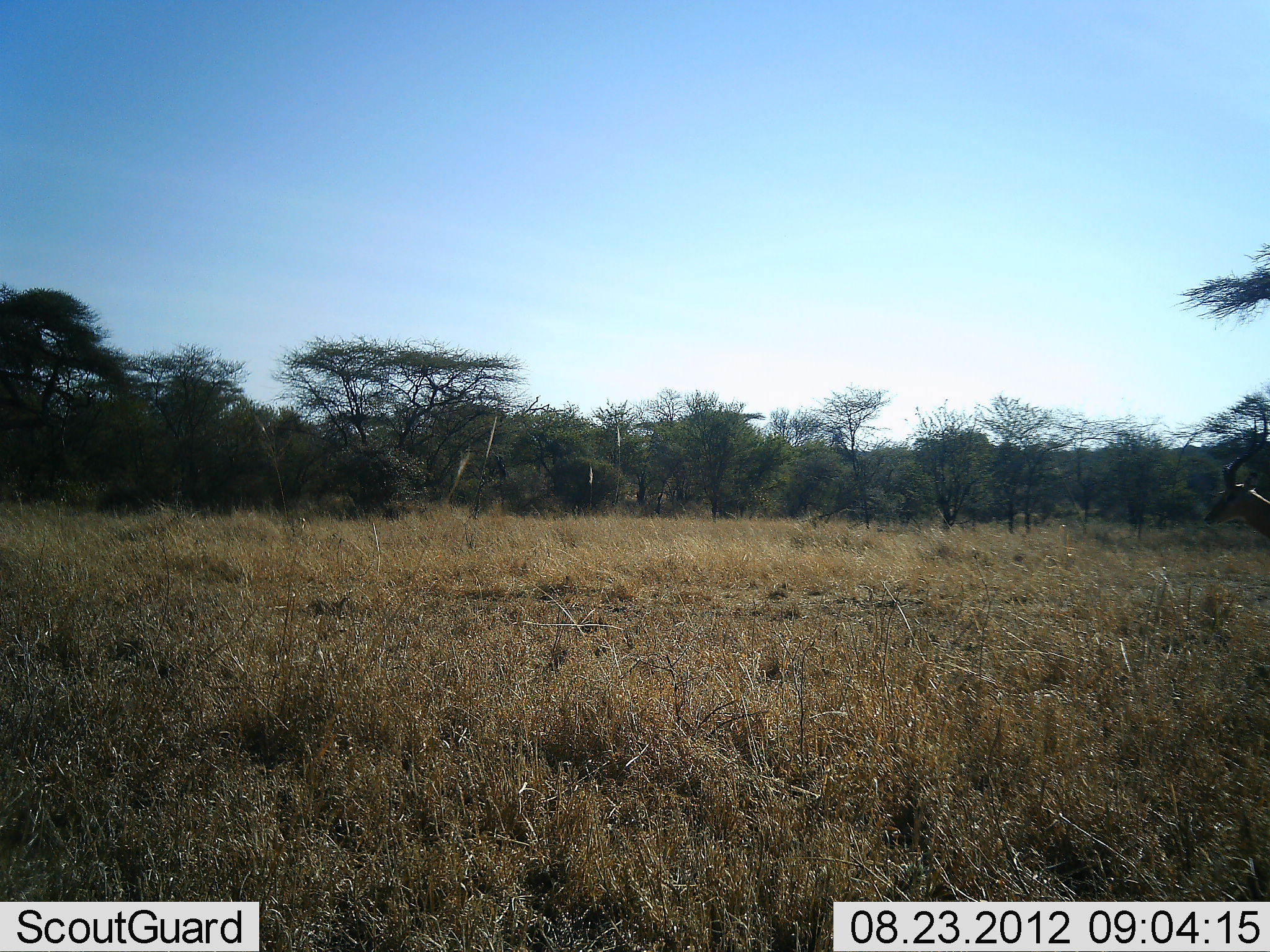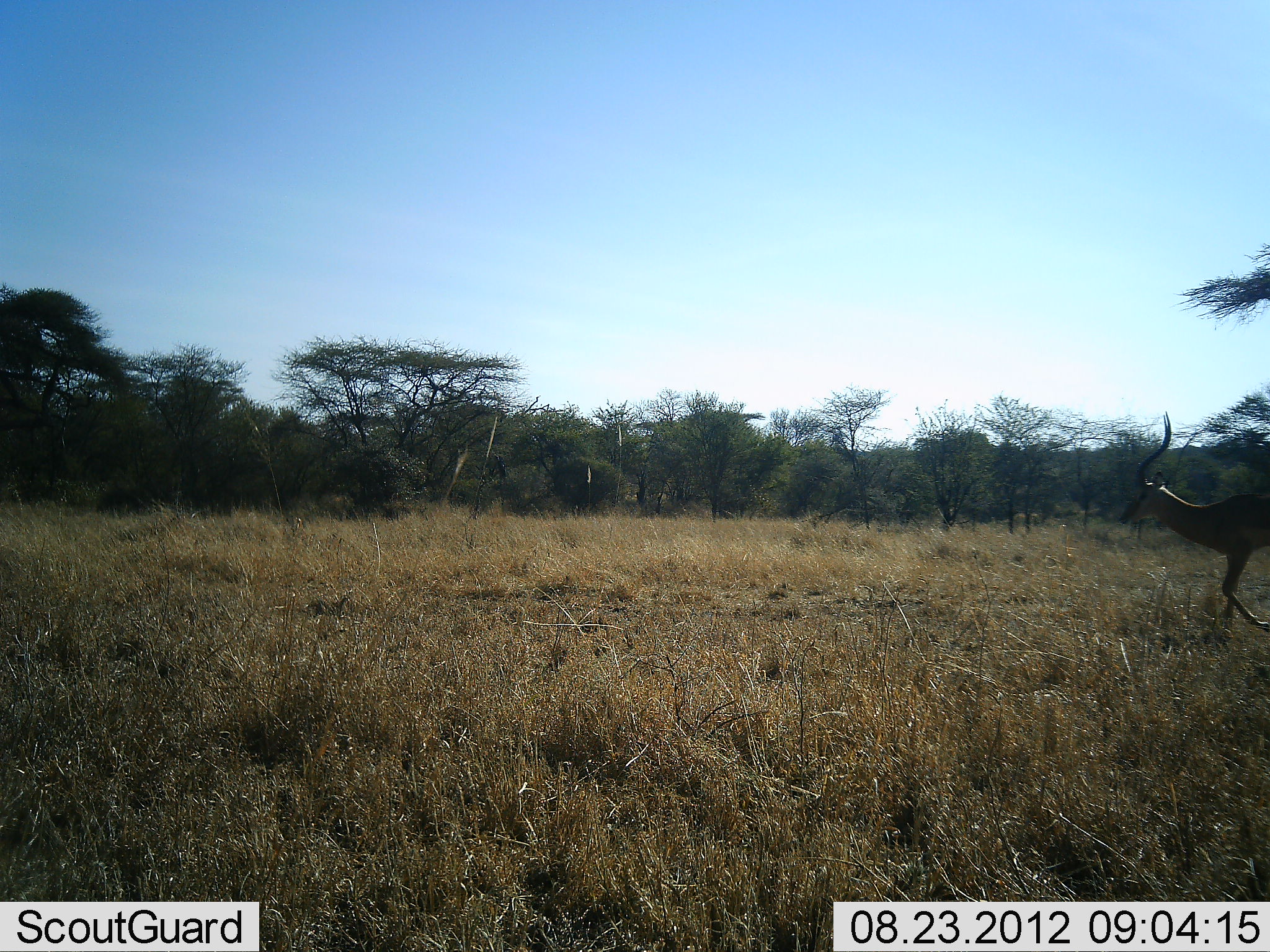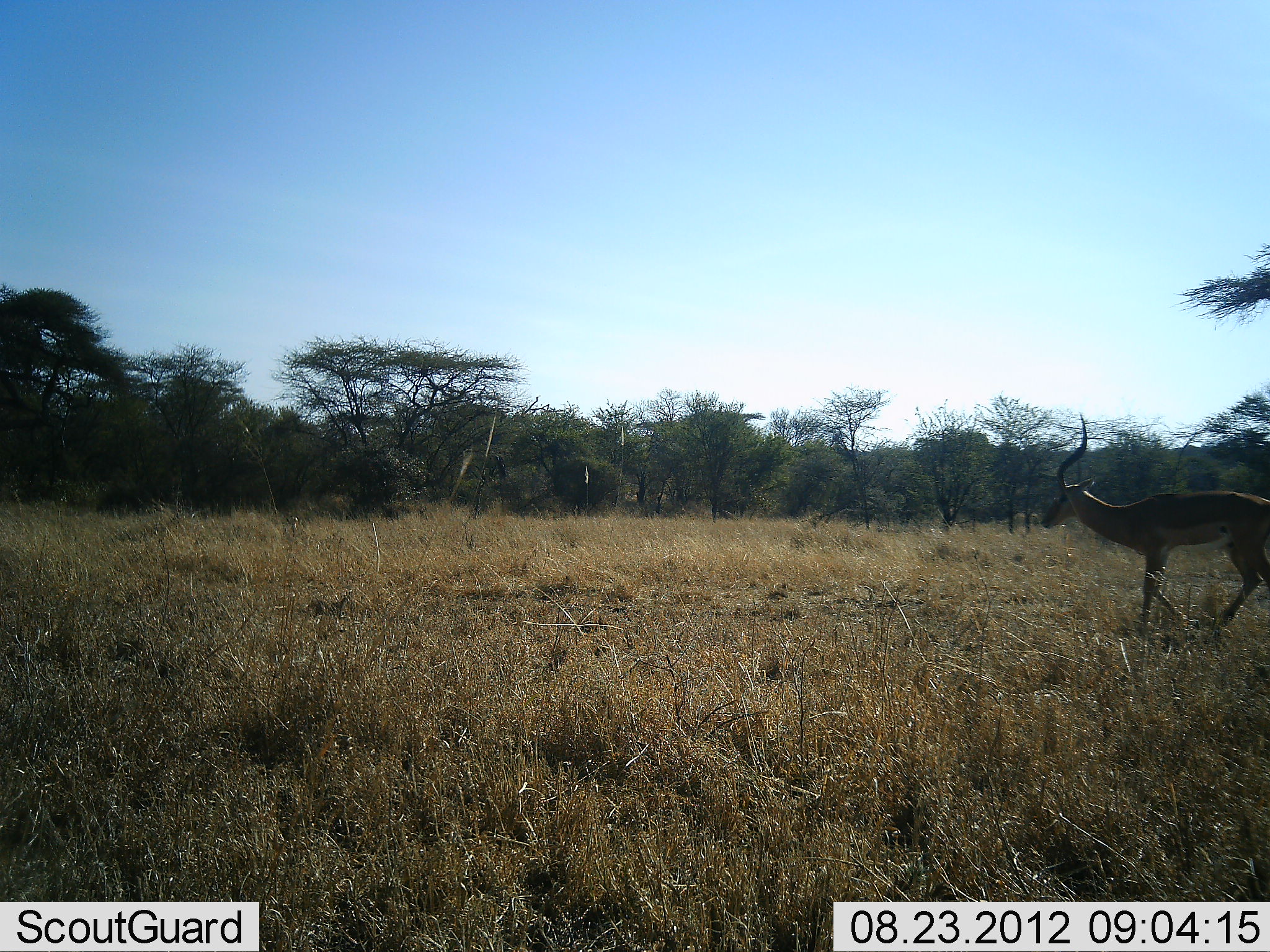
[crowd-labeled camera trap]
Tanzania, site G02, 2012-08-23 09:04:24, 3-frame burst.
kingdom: Animalia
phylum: Chordata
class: Mammalia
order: Artiodactyla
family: Bovidae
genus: Aepyceros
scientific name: Aepyceros melampus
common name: impala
Impala (Aepyceros melampus), count 1. Behavior (volunteer vote fractions): standing 0%, resting 0%, moving 100%, interacting 0%. Young present (vote fraction): 0%. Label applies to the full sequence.